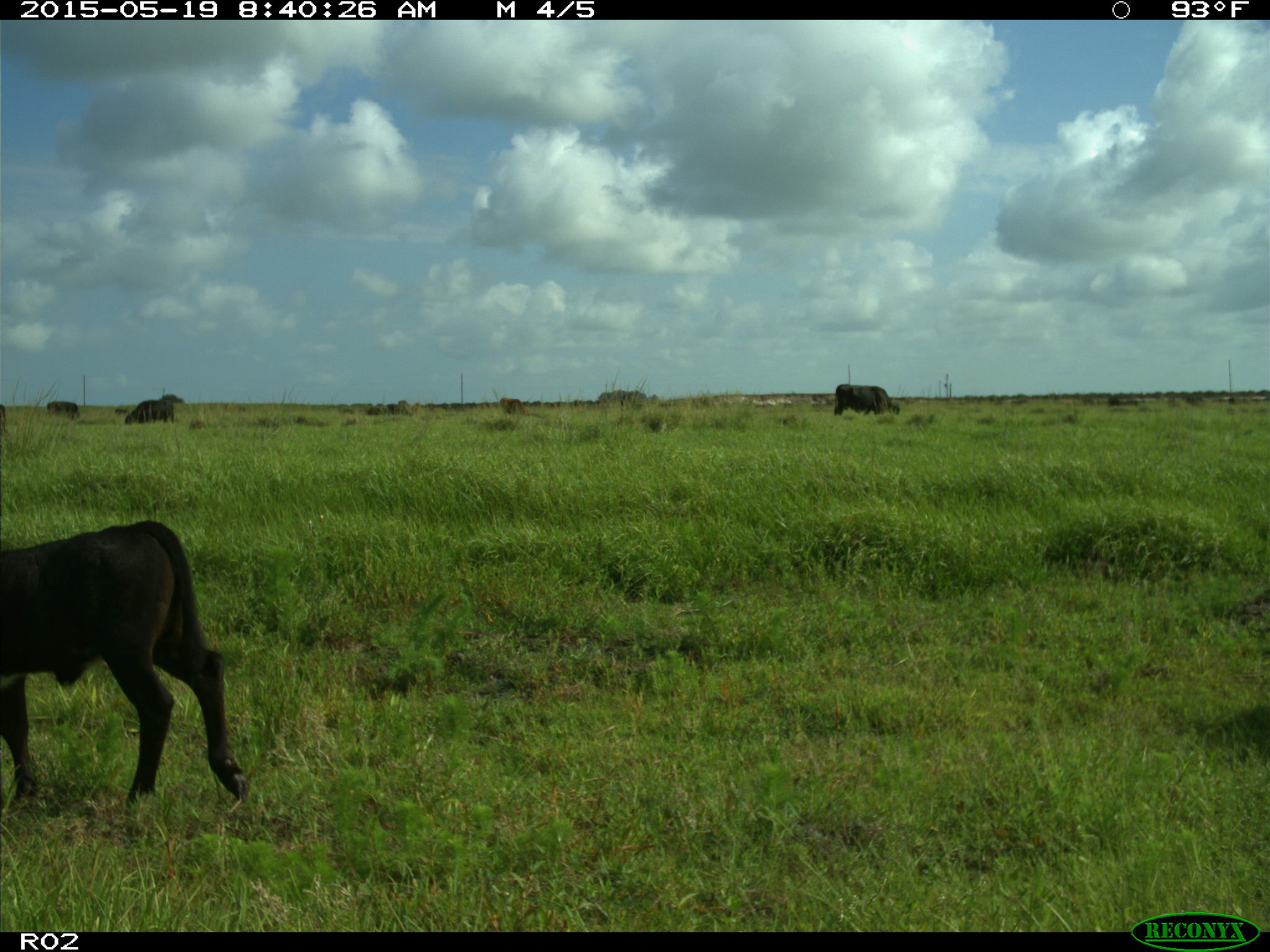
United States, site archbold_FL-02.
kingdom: Animalia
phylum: Chordata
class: Mammalia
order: Artiodactyla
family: Bovidae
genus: Bos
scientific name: Bos taurus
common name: domestic cow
Bos taurus (domestic cow).